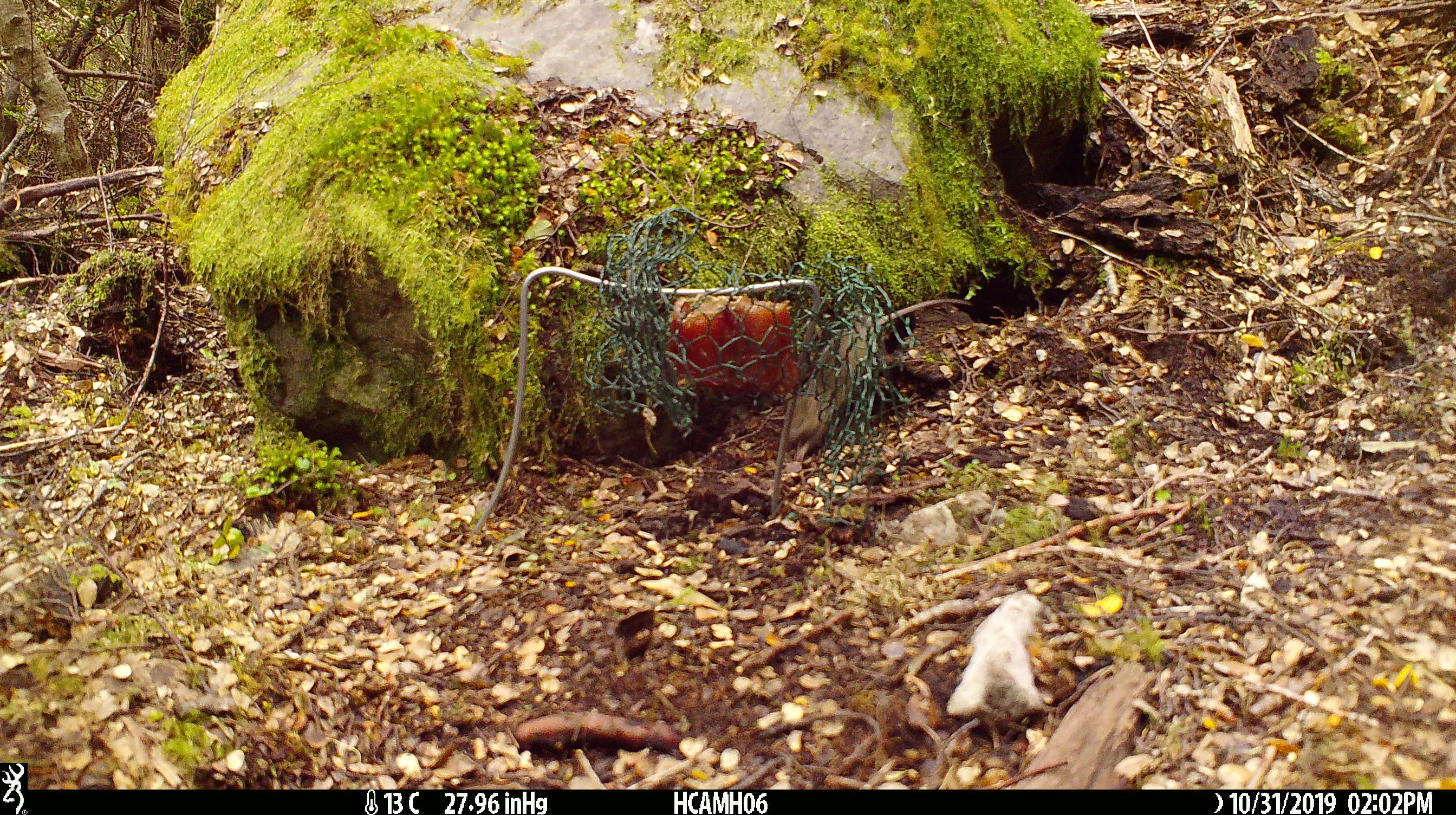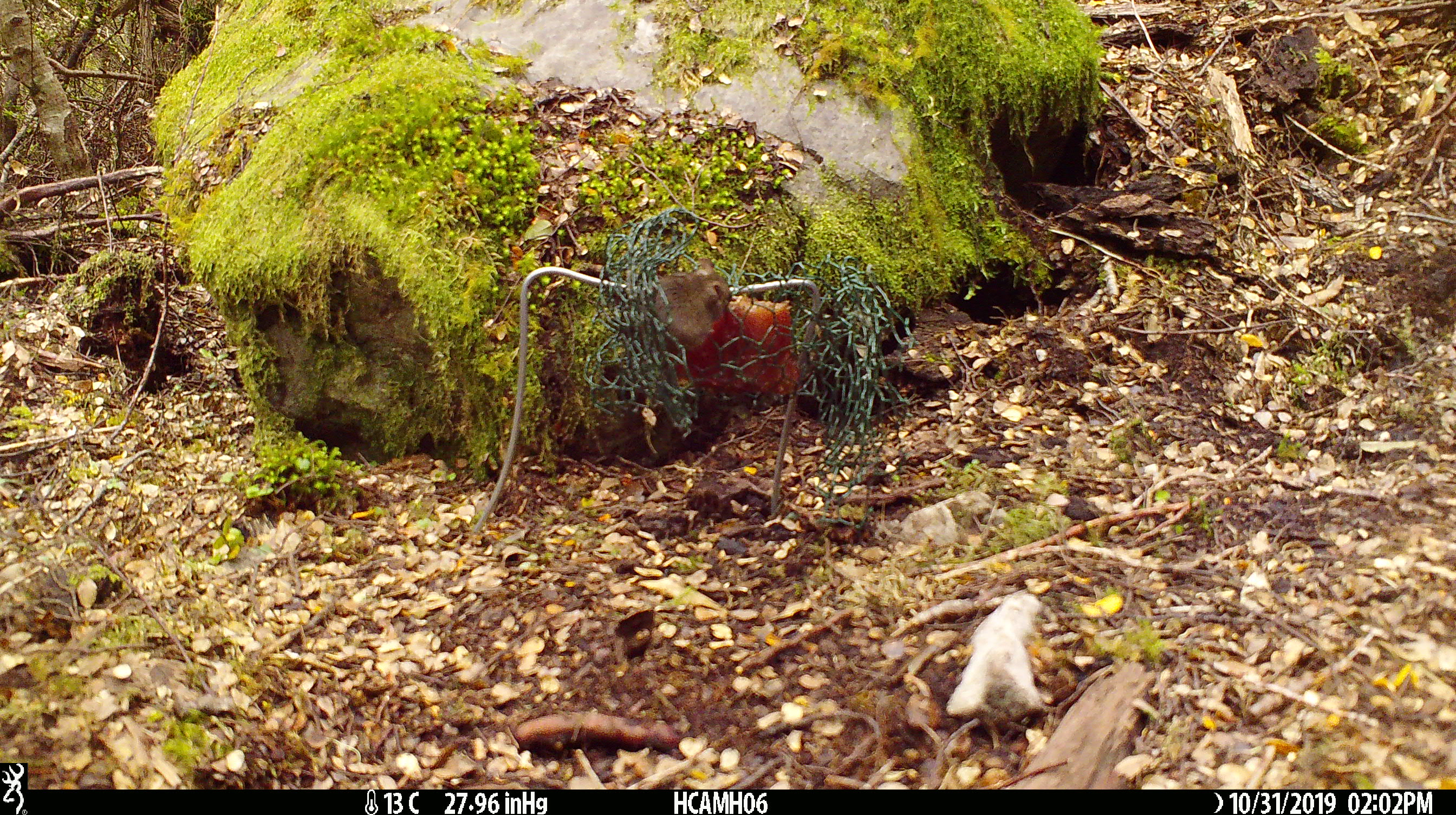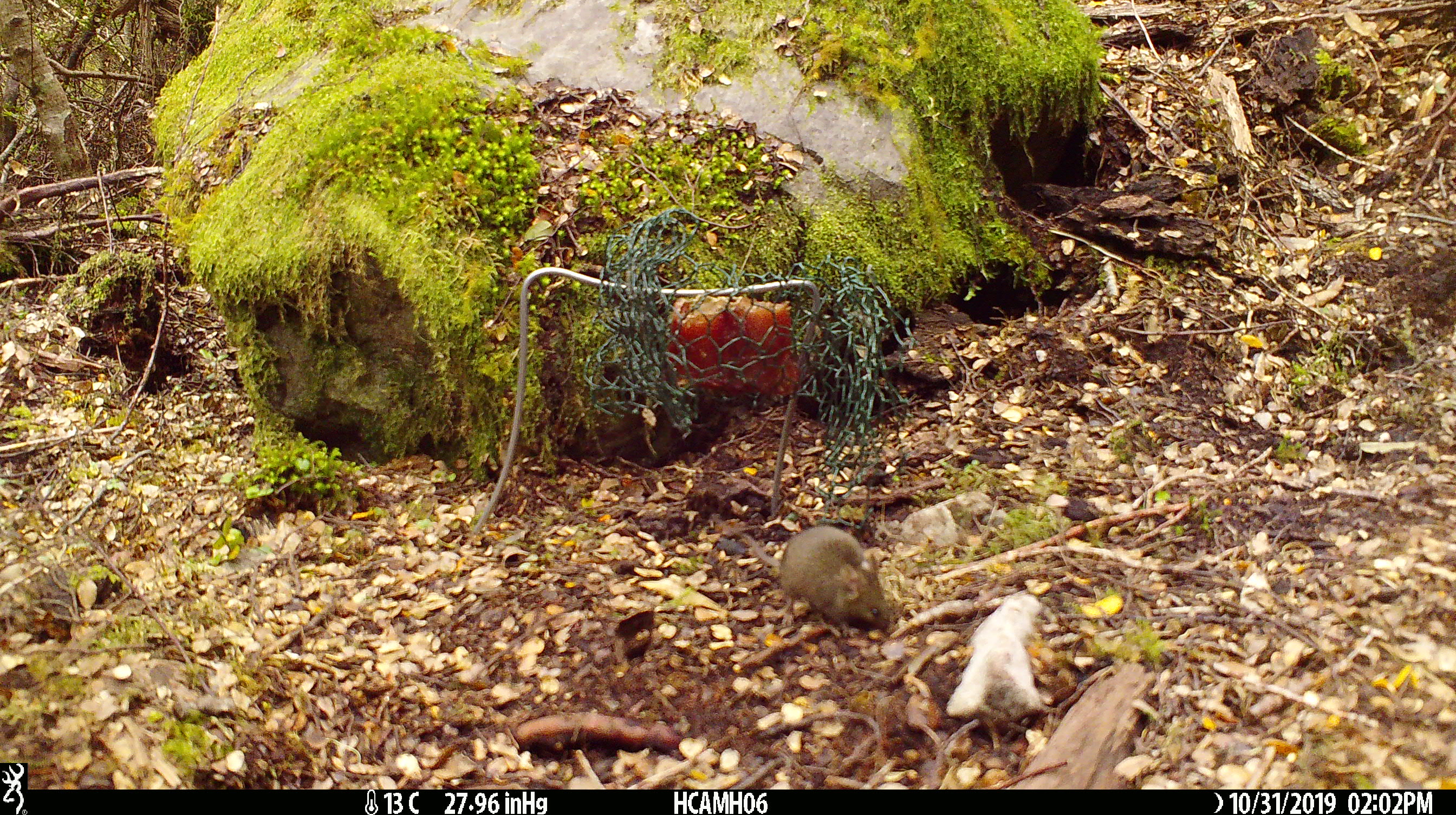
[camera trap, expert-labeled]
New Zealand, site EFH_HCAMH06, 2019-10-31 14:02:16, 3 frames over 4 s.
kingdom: Animalia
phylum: Chordata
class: Mammalia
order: Rodentia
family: Muridae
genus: Mus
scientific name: Mus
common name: mouse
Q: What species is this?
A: Mouse (Mus).